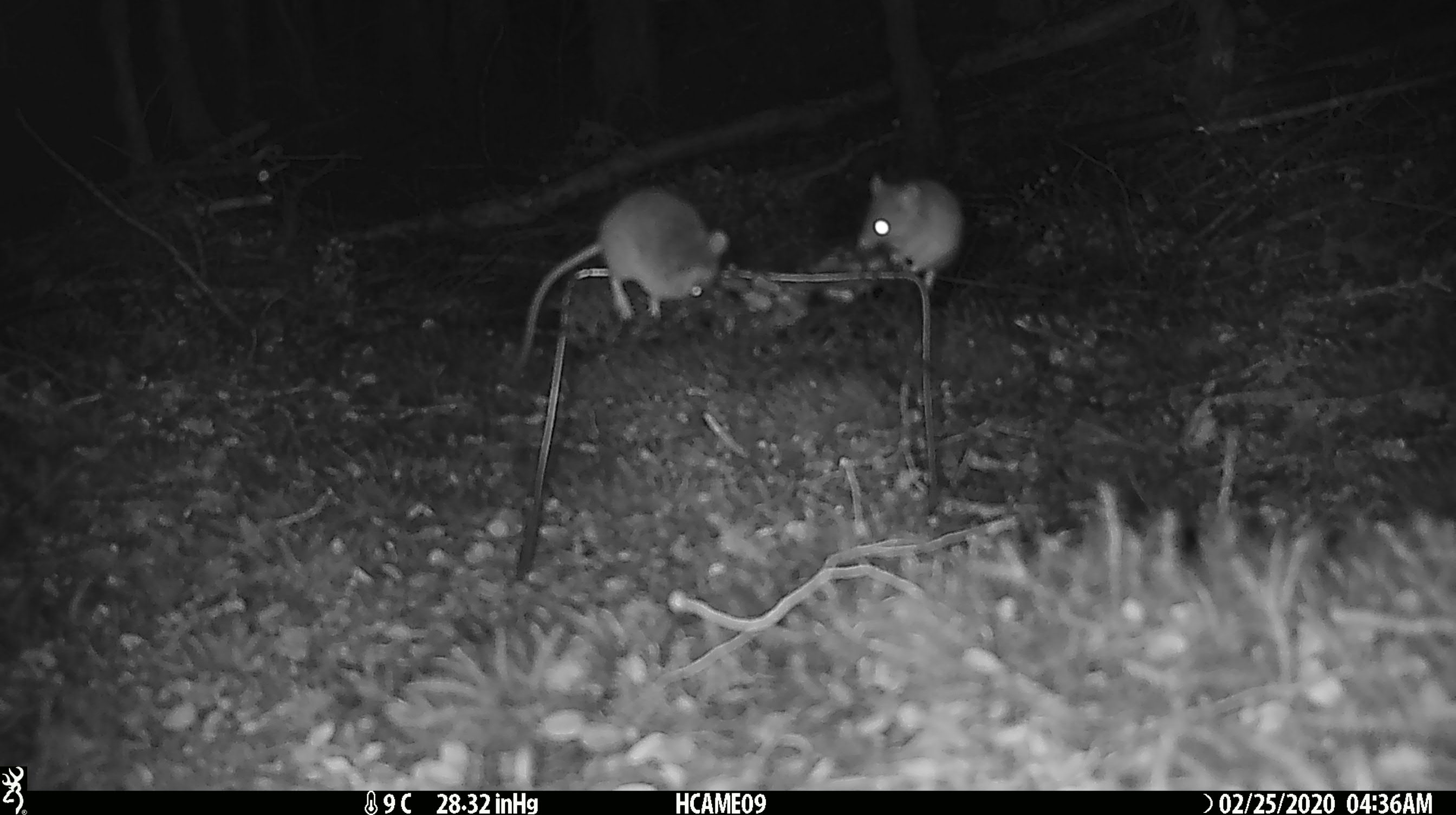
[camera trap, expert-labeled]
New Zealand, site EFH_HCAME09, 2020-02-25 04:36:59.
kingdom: Animalia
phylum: Chordata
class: Mammalia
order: Rodentia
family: Muridae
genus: Mus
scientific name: Mus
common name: mouse